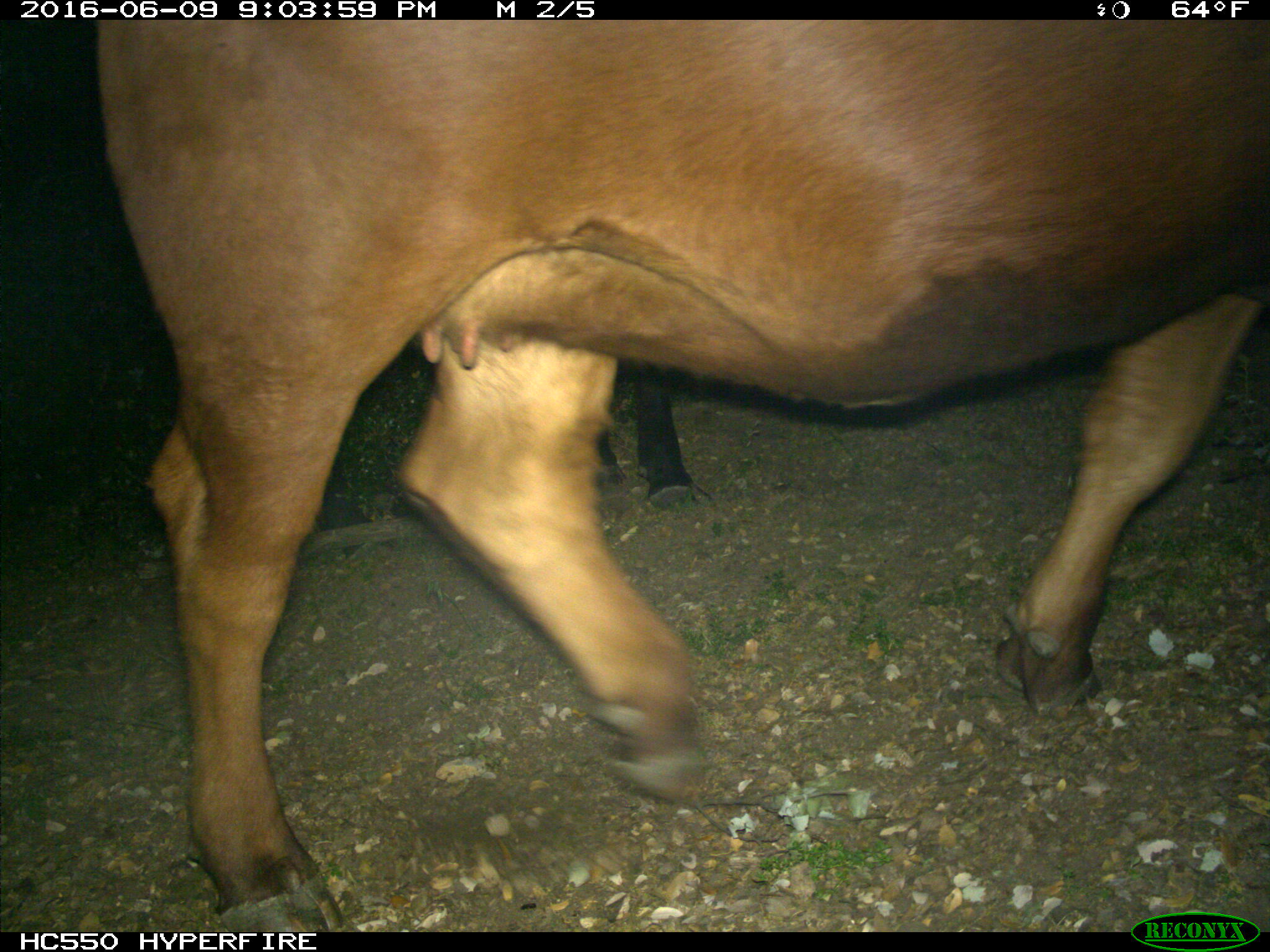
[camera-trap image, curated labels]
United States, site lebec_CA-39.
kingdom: Animalia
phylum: Chordata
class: Mammalia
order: Artiodactyla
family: Bovidae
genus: Bos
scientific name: Bos taurus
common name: domestic cow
Bos taurus (domestic cow).